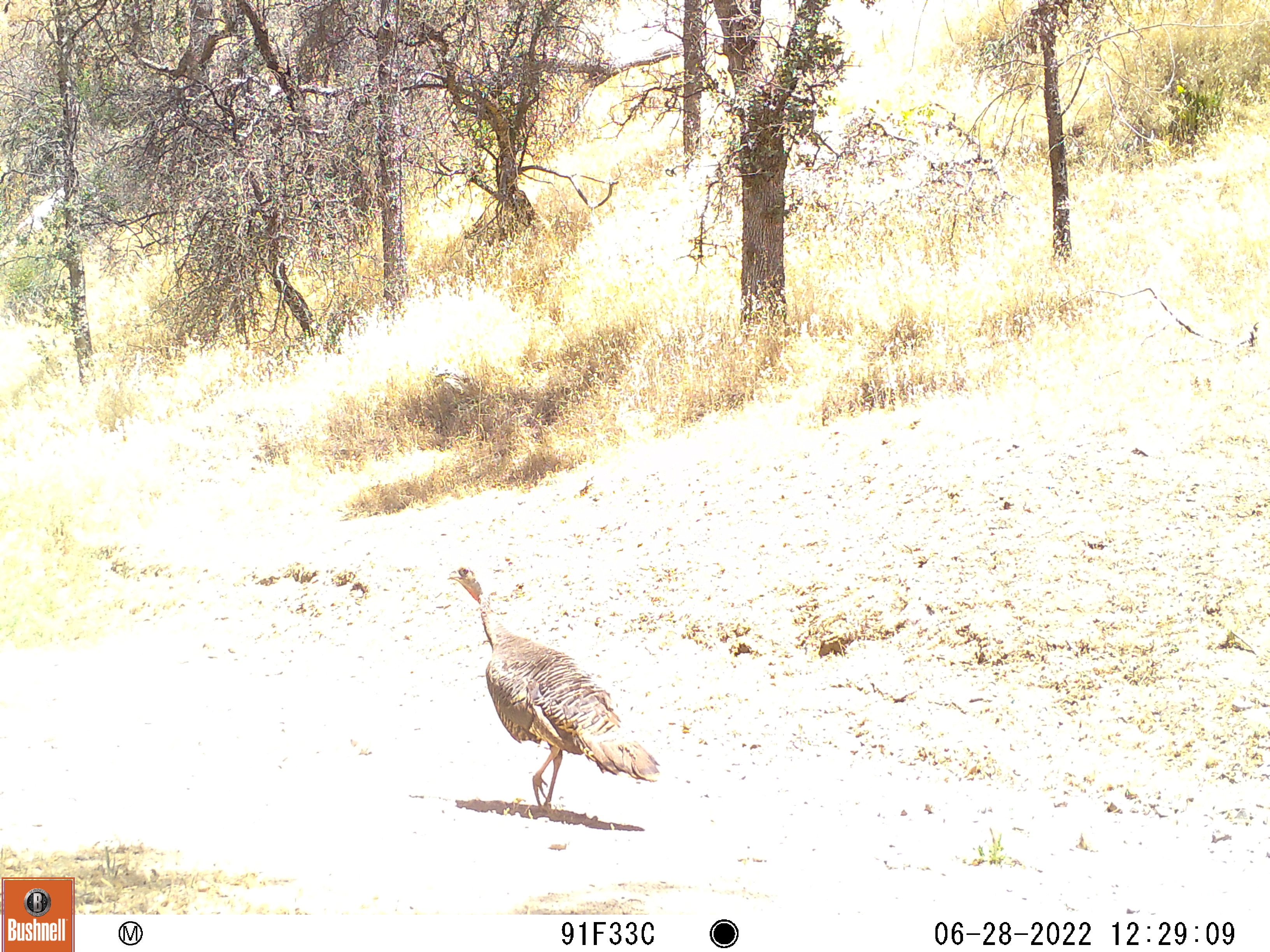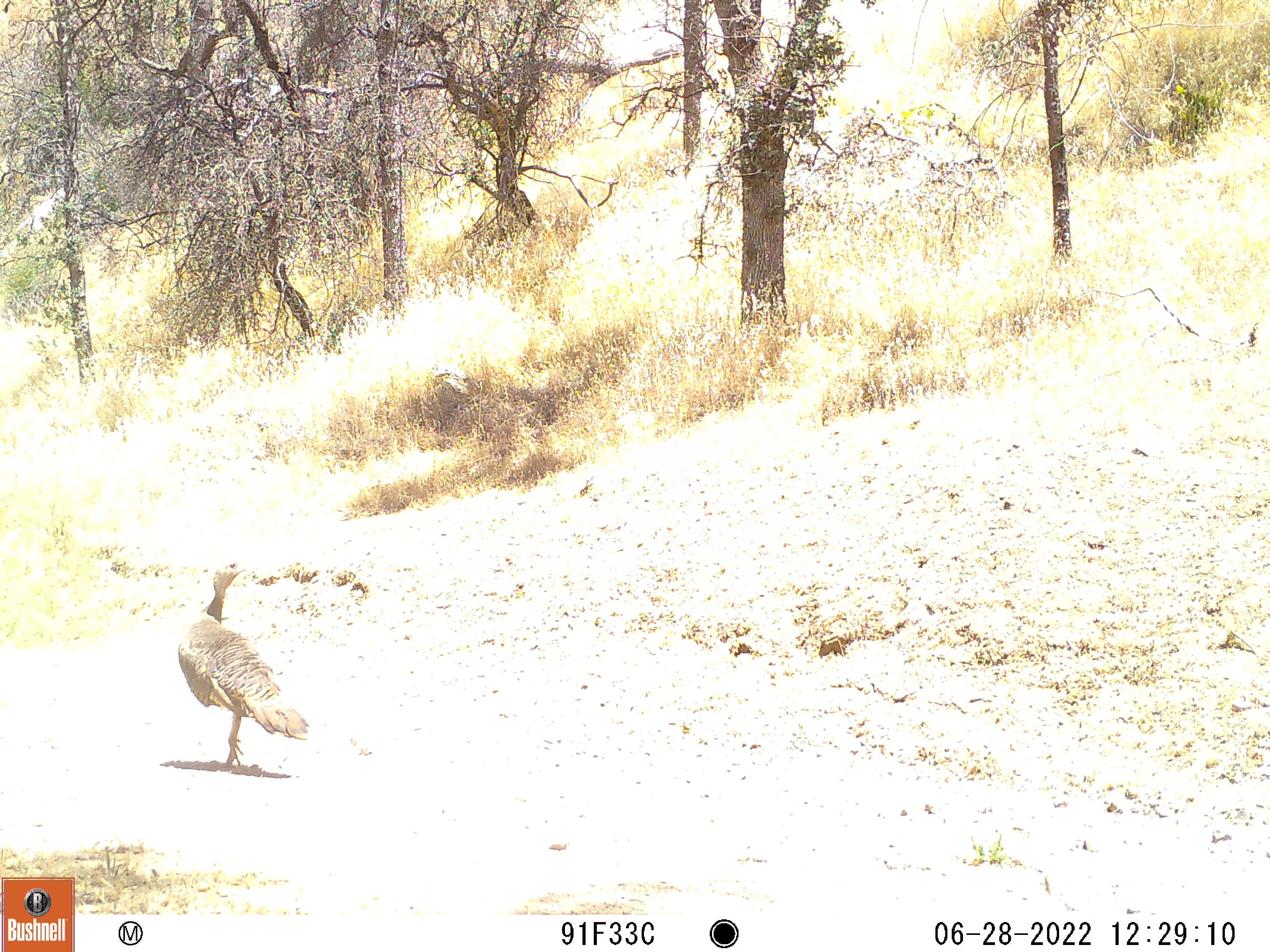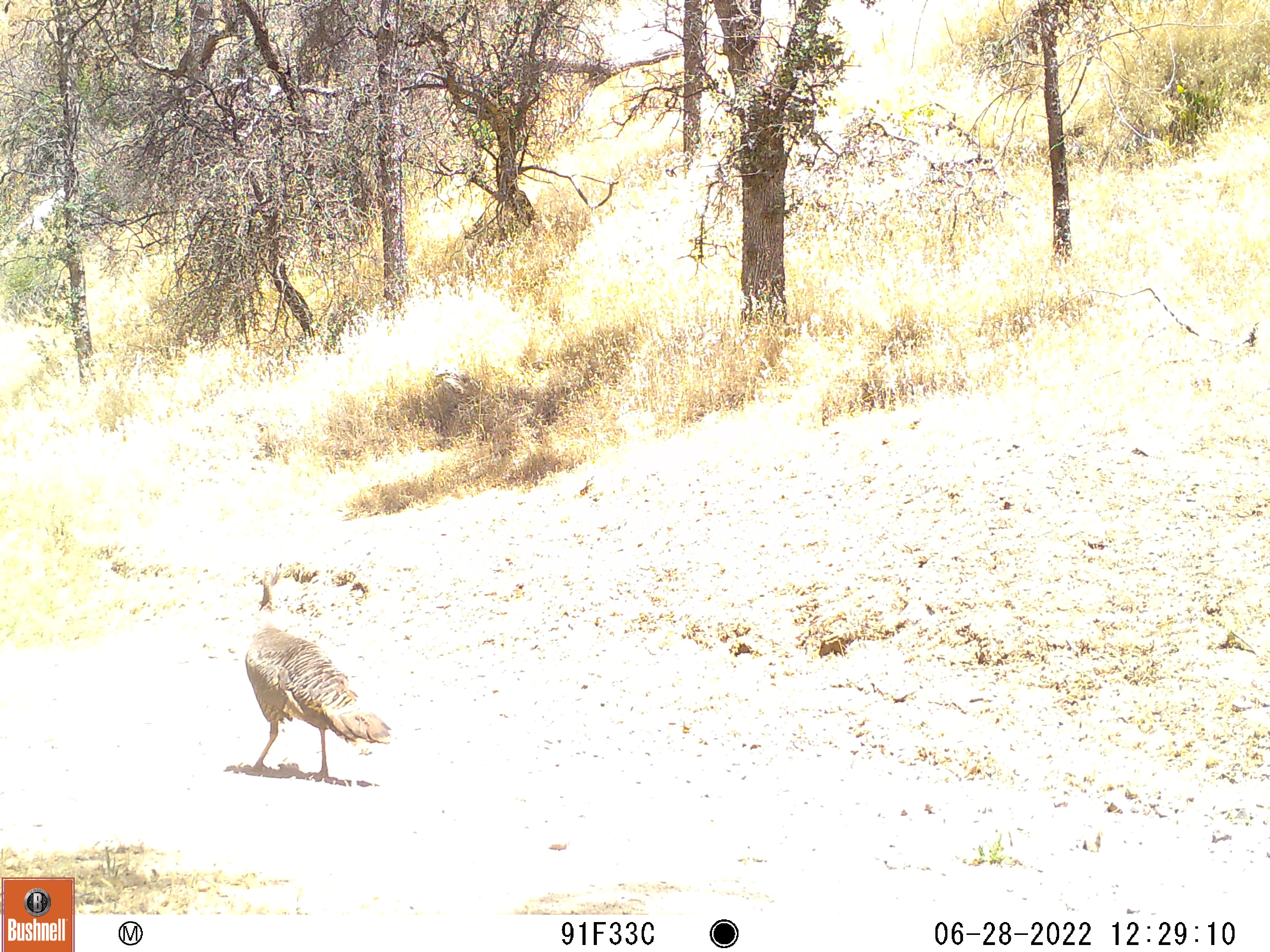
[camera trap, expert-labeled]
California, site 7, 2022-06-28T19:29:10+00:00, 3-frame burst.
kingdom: Animalia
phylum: Chordata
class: Aves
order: Galliformes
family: Phasianidae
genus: Meleagris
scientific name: Meleagris gallopavo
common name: turkey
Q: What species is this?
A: Turkey (Meleagris gallopavo).